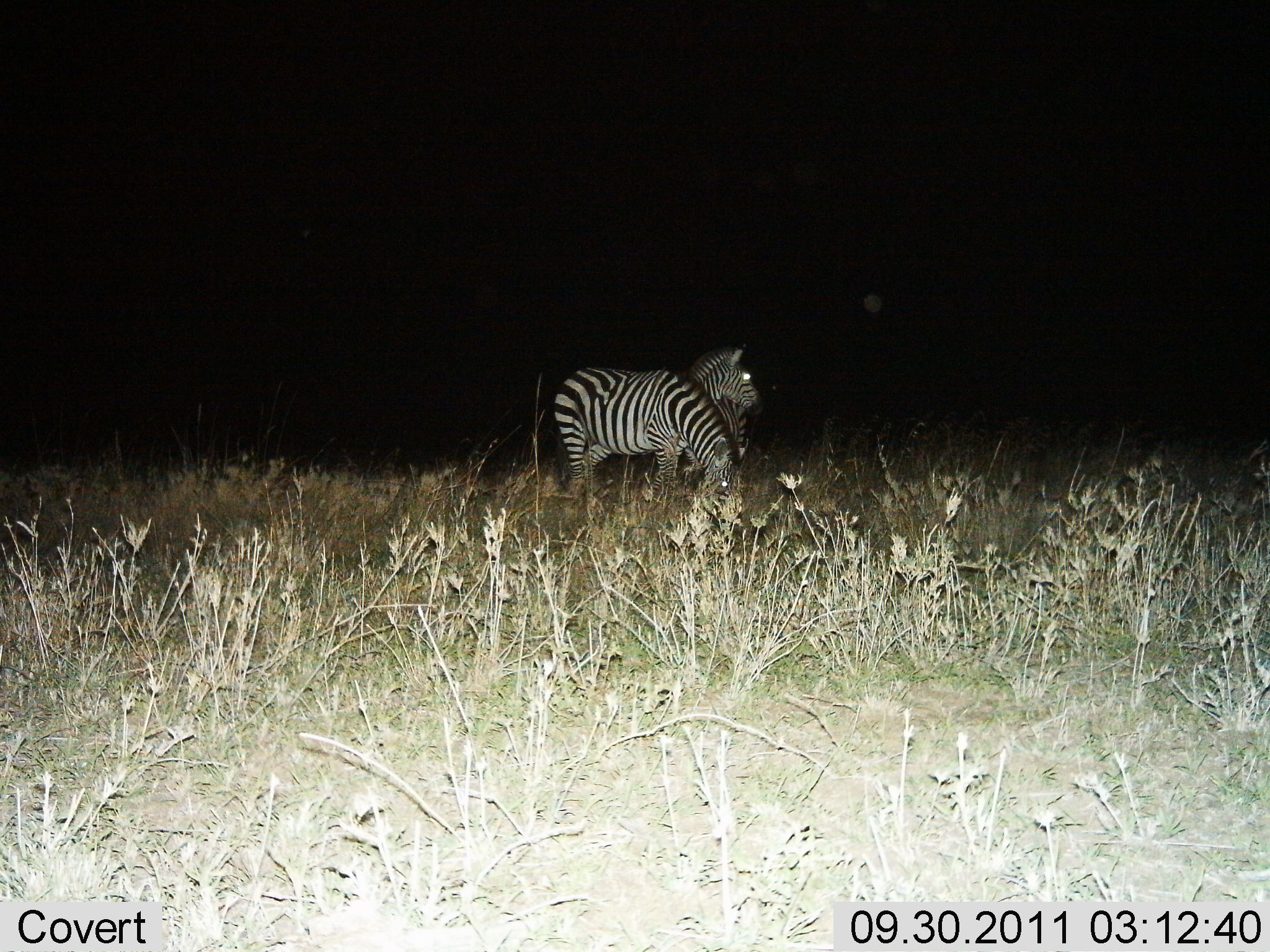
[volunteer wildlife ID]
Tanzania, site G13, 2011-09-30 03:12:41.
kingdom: Animalia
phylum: Chordata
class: Mammalia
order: Perissodactyla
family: Equidae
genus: Equus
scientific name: Equus quagga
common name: plains zebra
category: zebra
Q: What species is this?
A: Zebra (plains zebra) (Equus quagga).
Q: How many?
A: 2.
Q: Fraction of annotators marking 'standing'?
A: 79%.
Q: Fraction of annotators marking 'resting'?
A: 7%.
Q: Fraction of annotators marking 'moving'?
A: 7%.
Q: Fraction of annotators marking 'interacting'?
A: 0%.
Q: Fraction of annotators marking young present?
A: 0%.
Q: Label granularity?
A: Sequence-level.